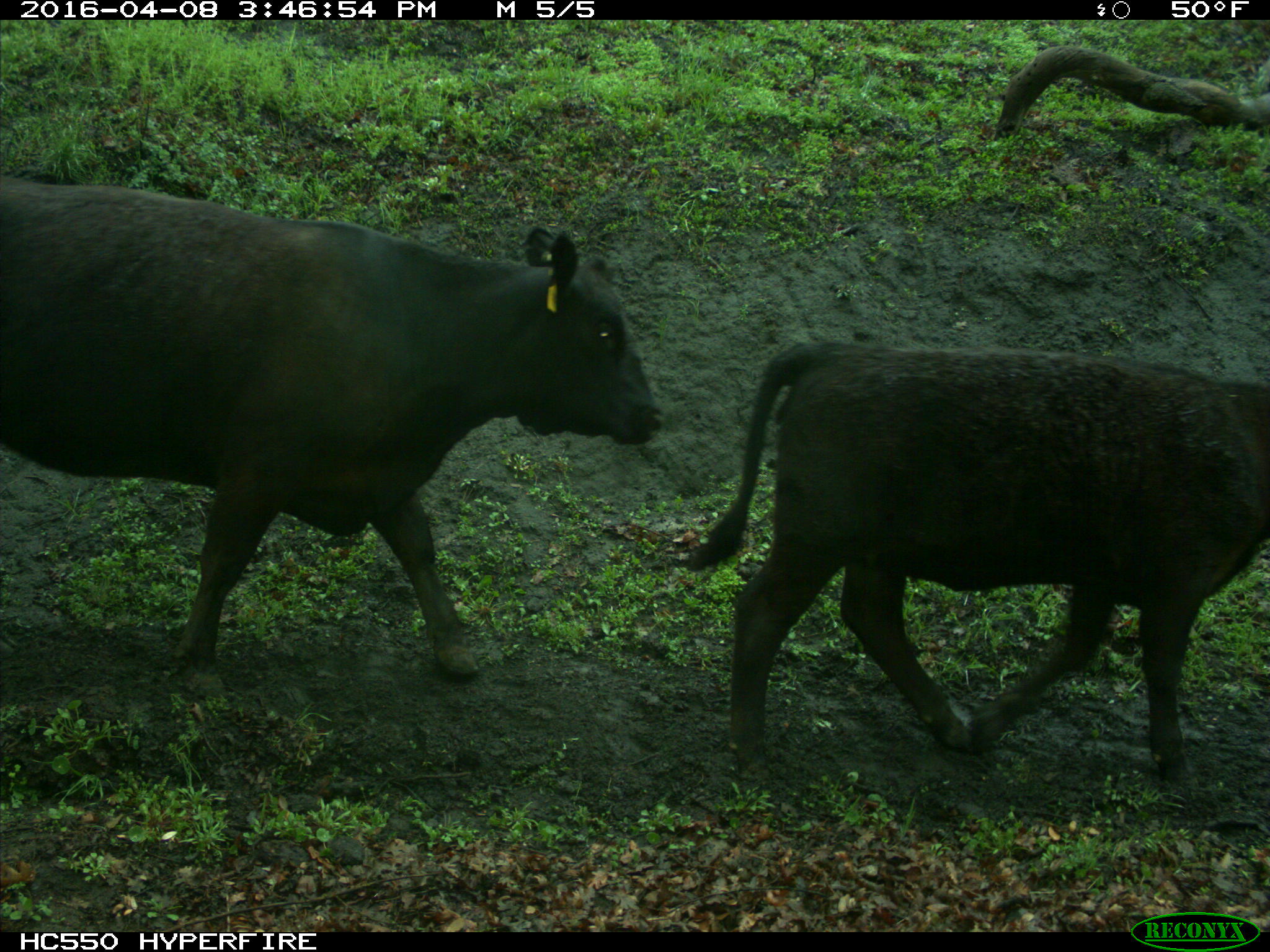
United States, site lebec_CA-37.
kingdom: Animalia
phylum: Chordata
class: Mammalia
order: Artiodactyla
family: Bovidae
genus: Bos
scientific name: Bos taurus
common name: domestic cow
Bos taurus (domestic cow).